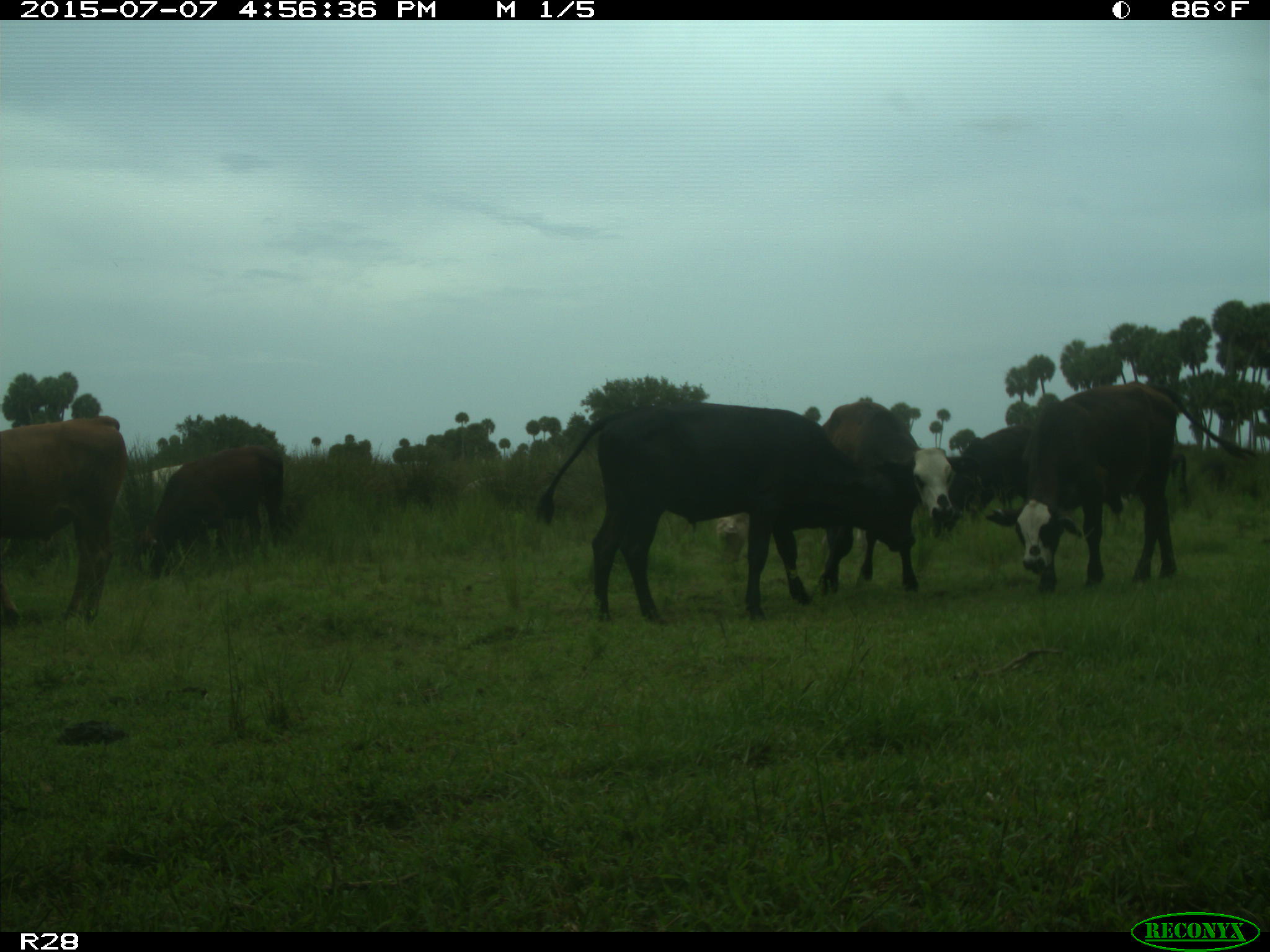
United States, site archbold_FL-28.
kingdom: Animalia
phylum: Chordata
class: Mammalia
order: Artiodactyla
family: Bovidae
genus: Bos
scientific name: Bos taurus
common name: domestic cow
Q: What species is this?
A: Bos taurus (domestic cow).